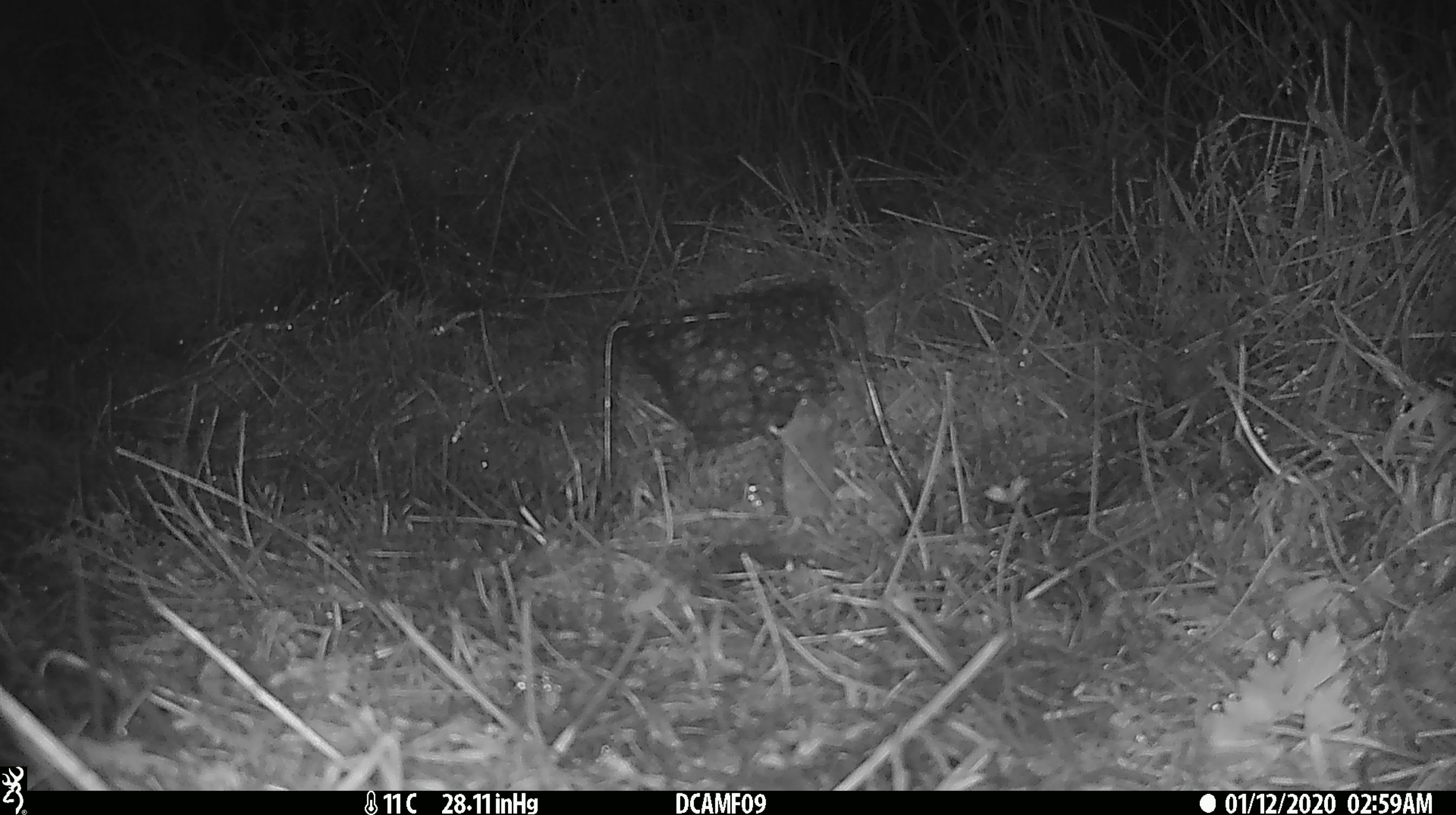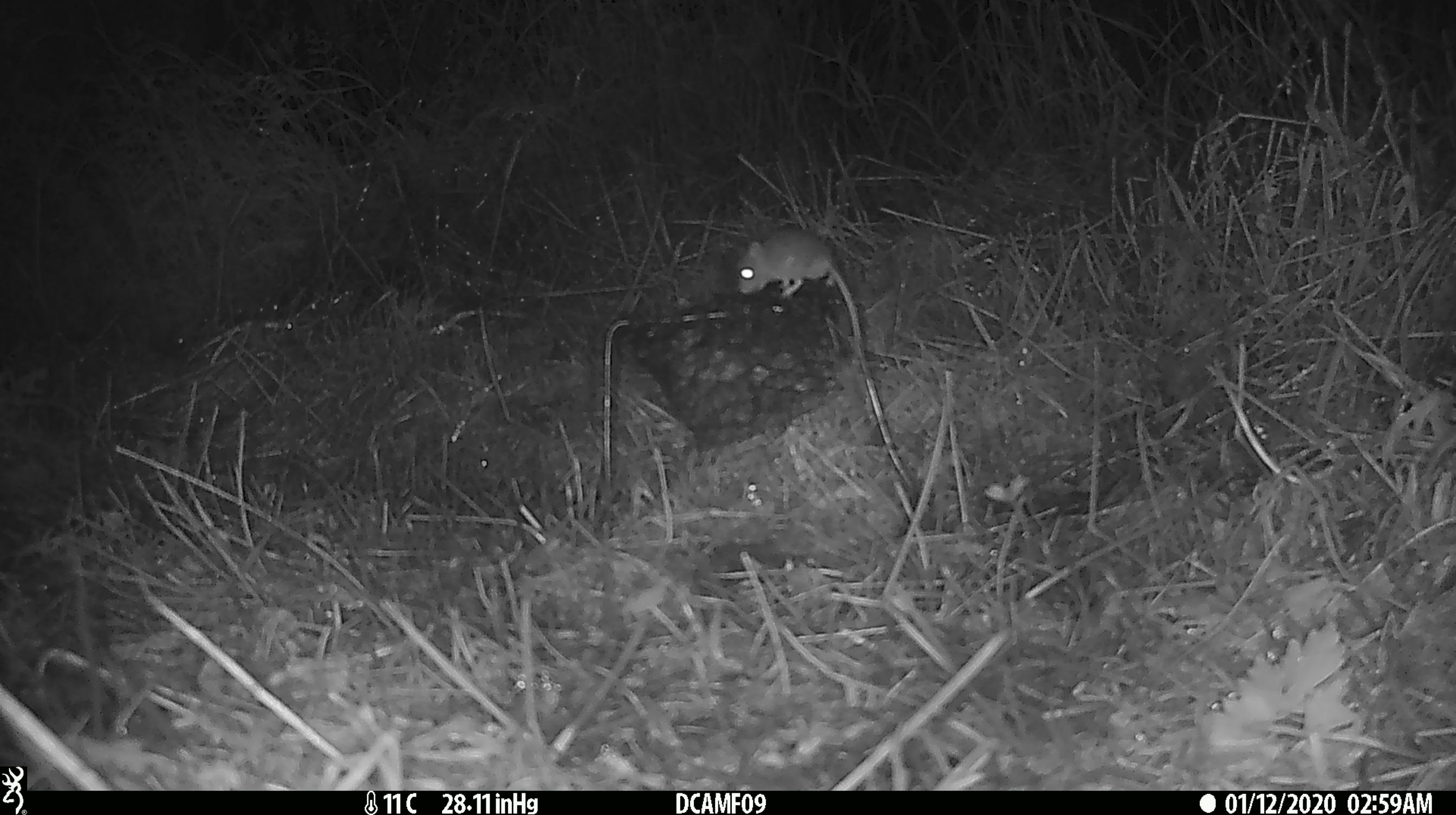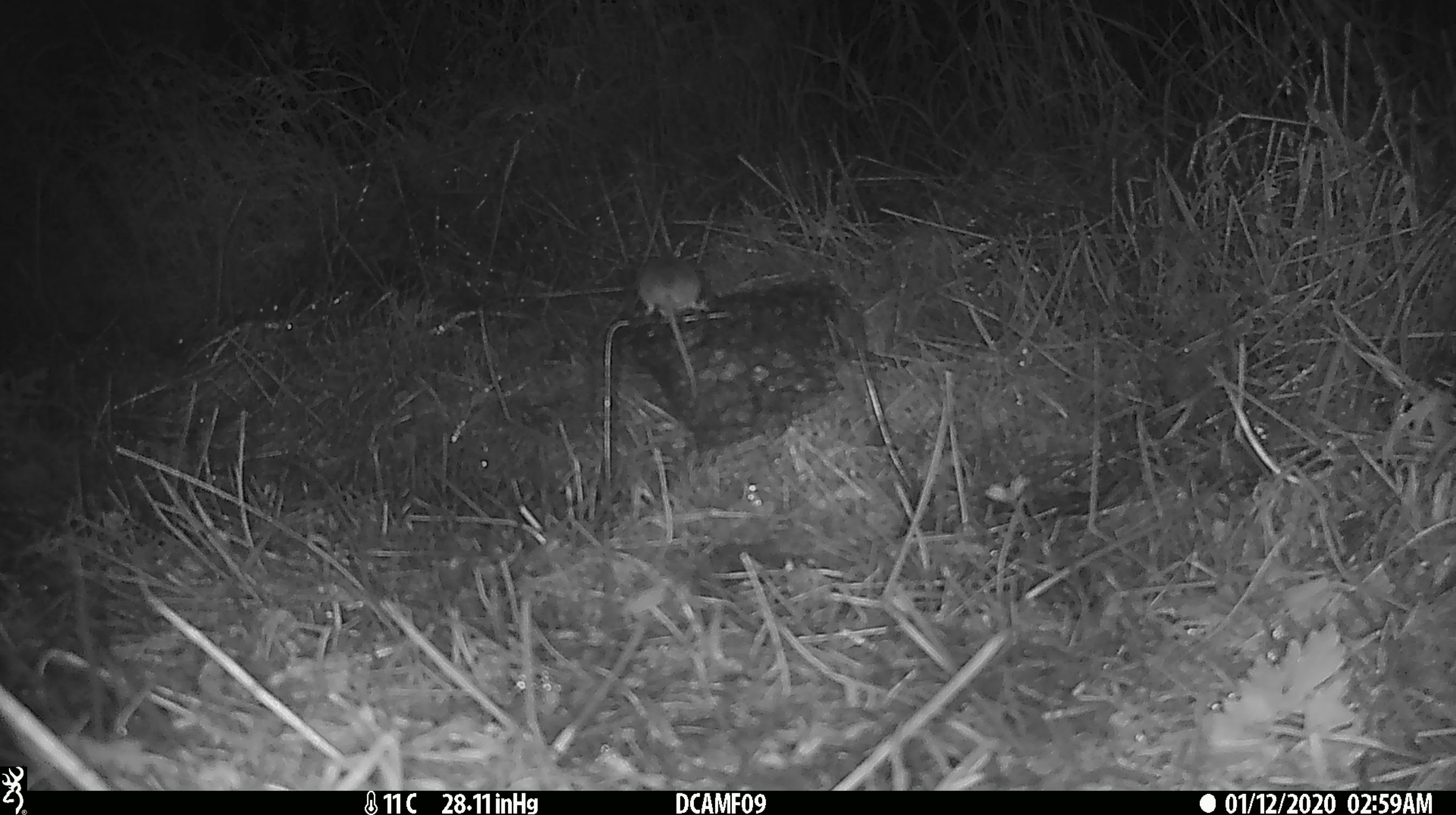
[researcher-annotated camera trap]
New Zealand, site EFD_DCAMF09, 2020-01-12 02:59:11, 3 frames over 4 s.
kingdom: Animalia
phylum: Chordata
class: Mammalia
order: Rodentia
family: Muridae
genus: Mus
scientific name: Mus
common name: mouse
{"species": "mouse (Mus)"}